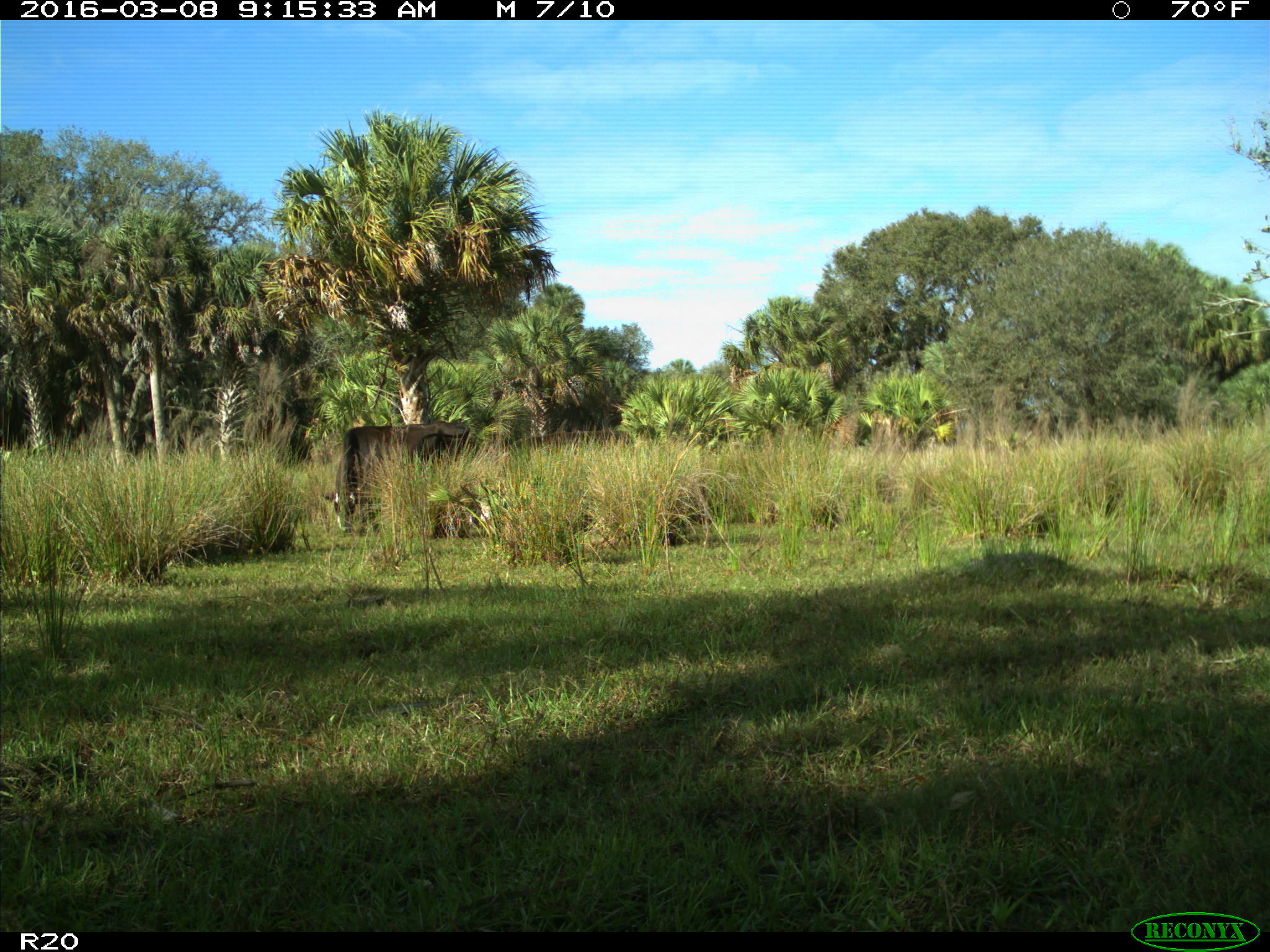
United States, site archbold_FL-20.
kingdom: Animalia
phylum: Chordata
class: Mammalia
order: Artiodactyla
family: Bovidae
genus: Bos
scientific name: Bos taurus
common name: domestic cow